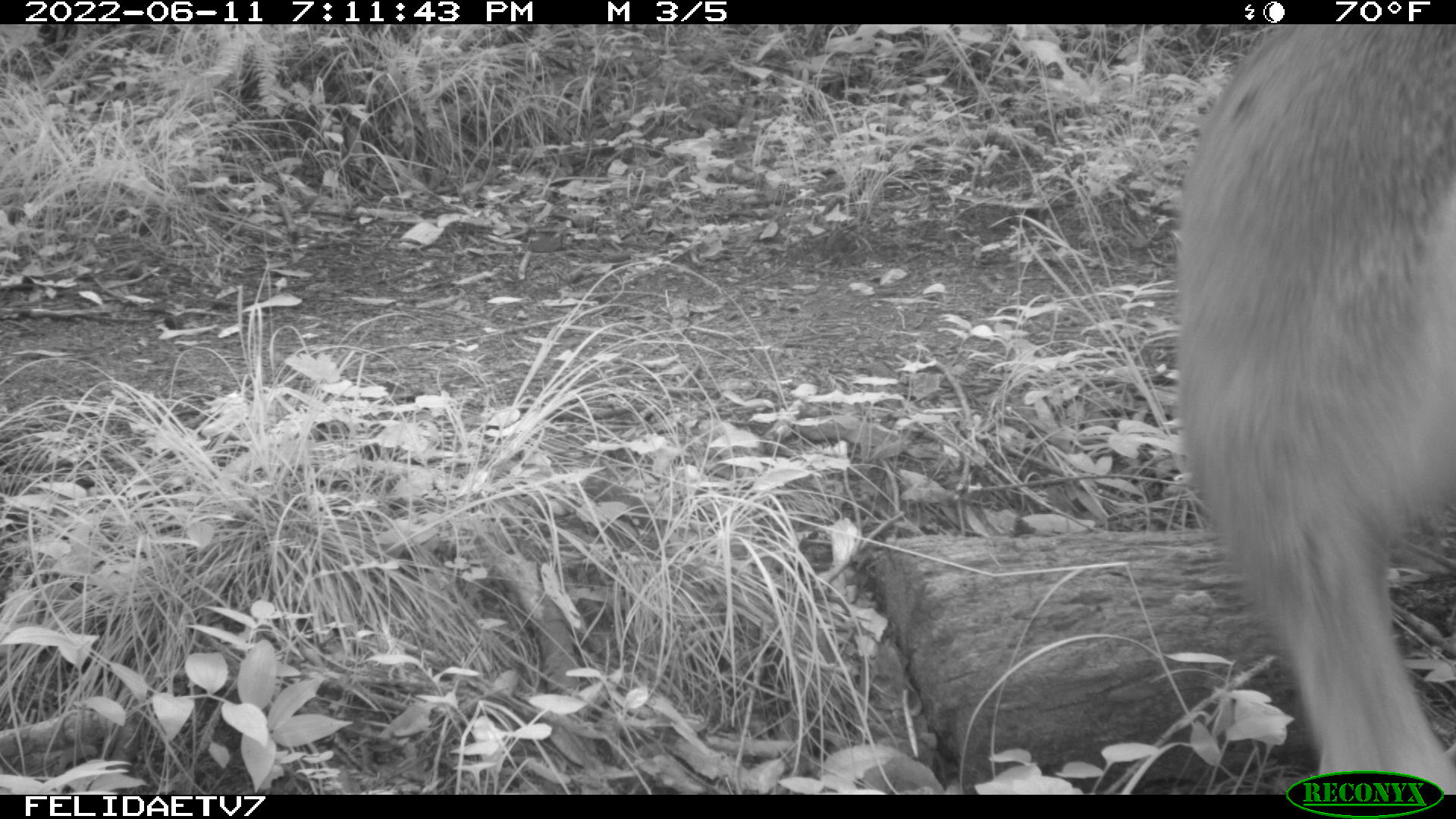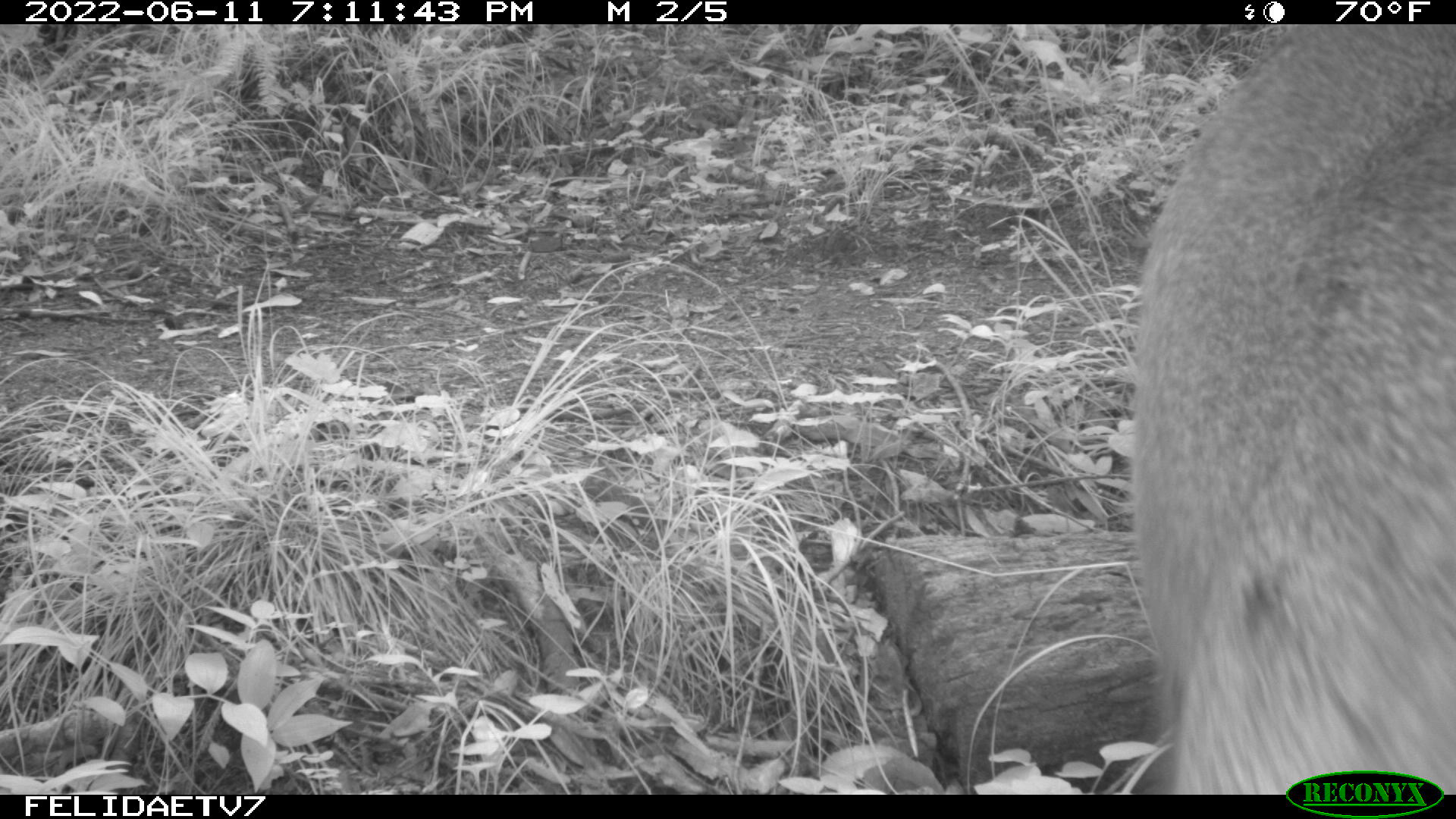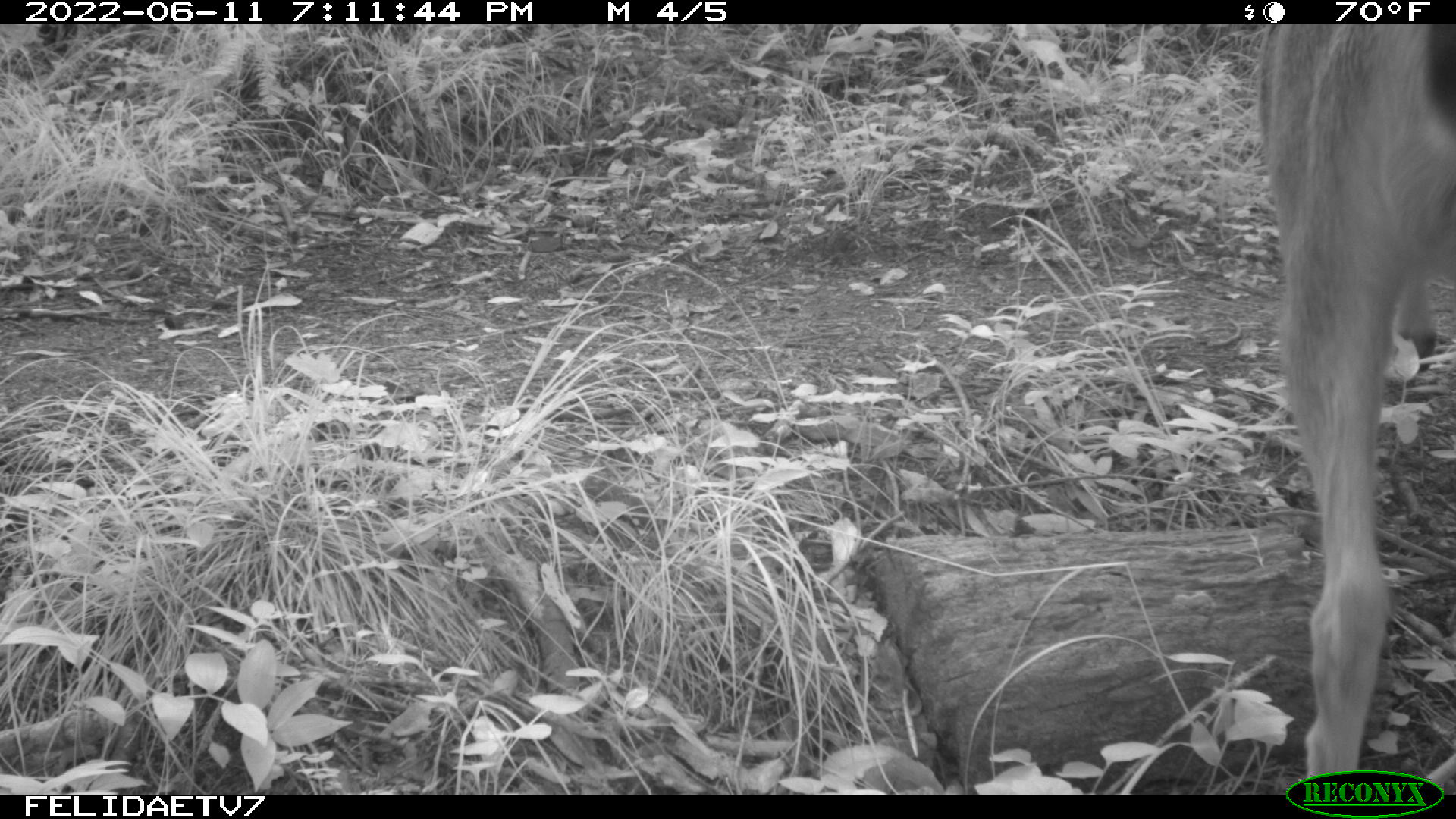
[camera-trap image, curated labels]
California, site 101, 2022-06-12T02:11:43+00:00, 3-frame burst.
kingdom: Animalia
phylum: Chordata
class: Mammalia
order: Artiodactyla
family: Cervidae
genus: Odocoileus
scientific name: Odocoileus hemionus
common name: mule deer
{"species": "mule deer (Odocoileus hemionus)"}